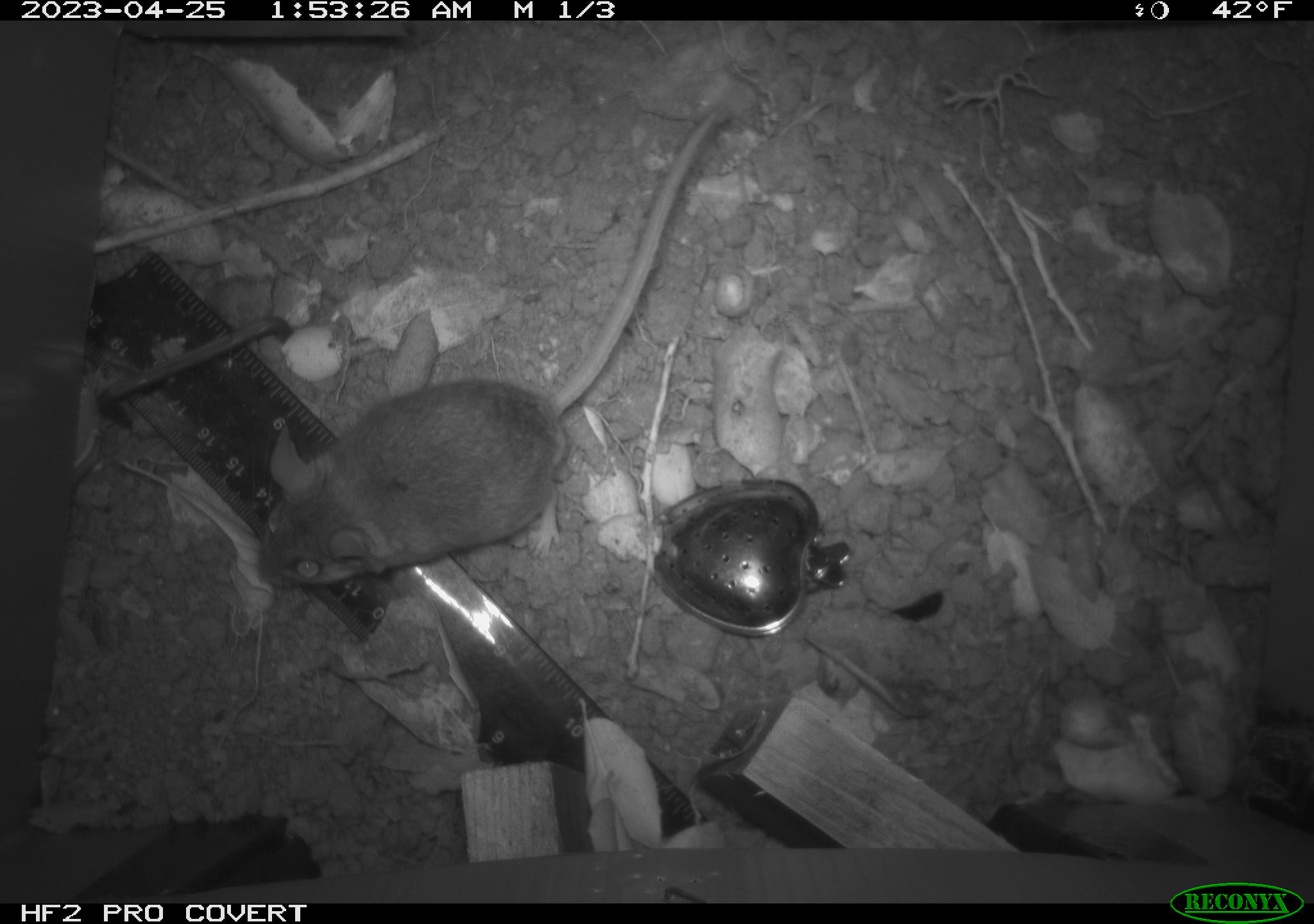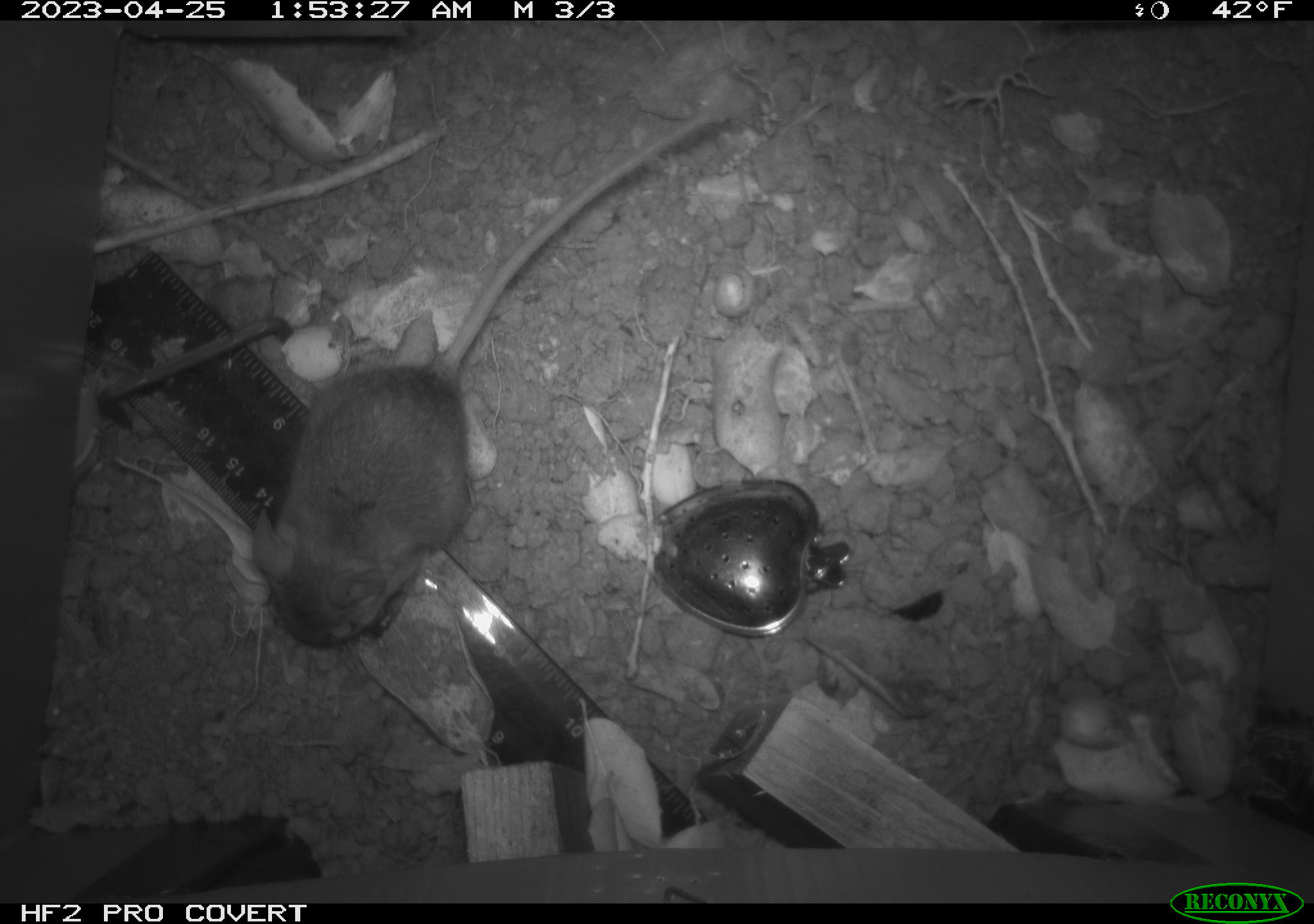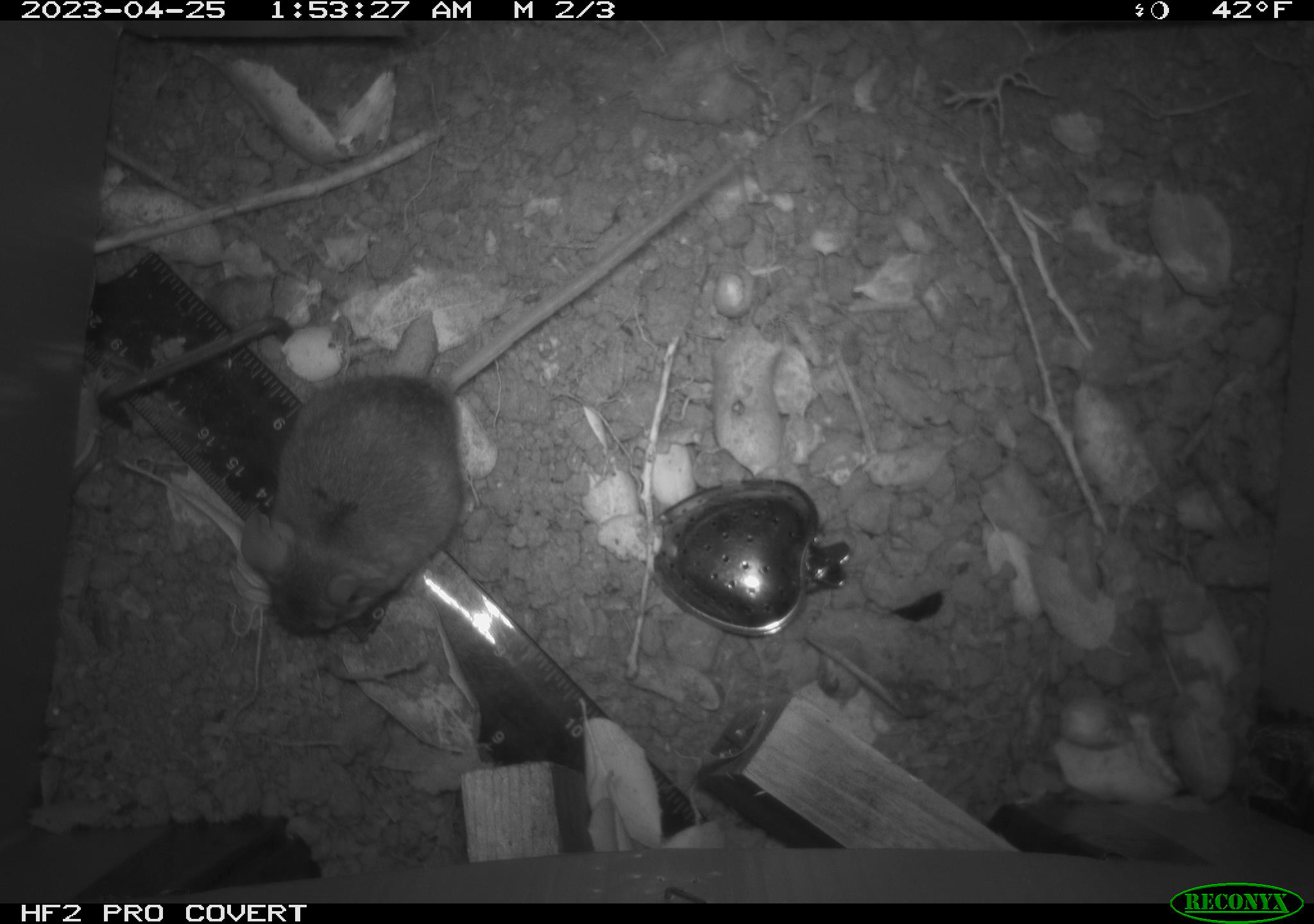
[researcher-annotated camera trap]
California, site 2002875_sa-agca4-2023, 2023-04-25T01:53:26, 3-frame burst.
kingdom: Animalia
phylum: Chordata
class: Mammalia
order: Rodentia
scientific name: Rodentia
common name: mouse species